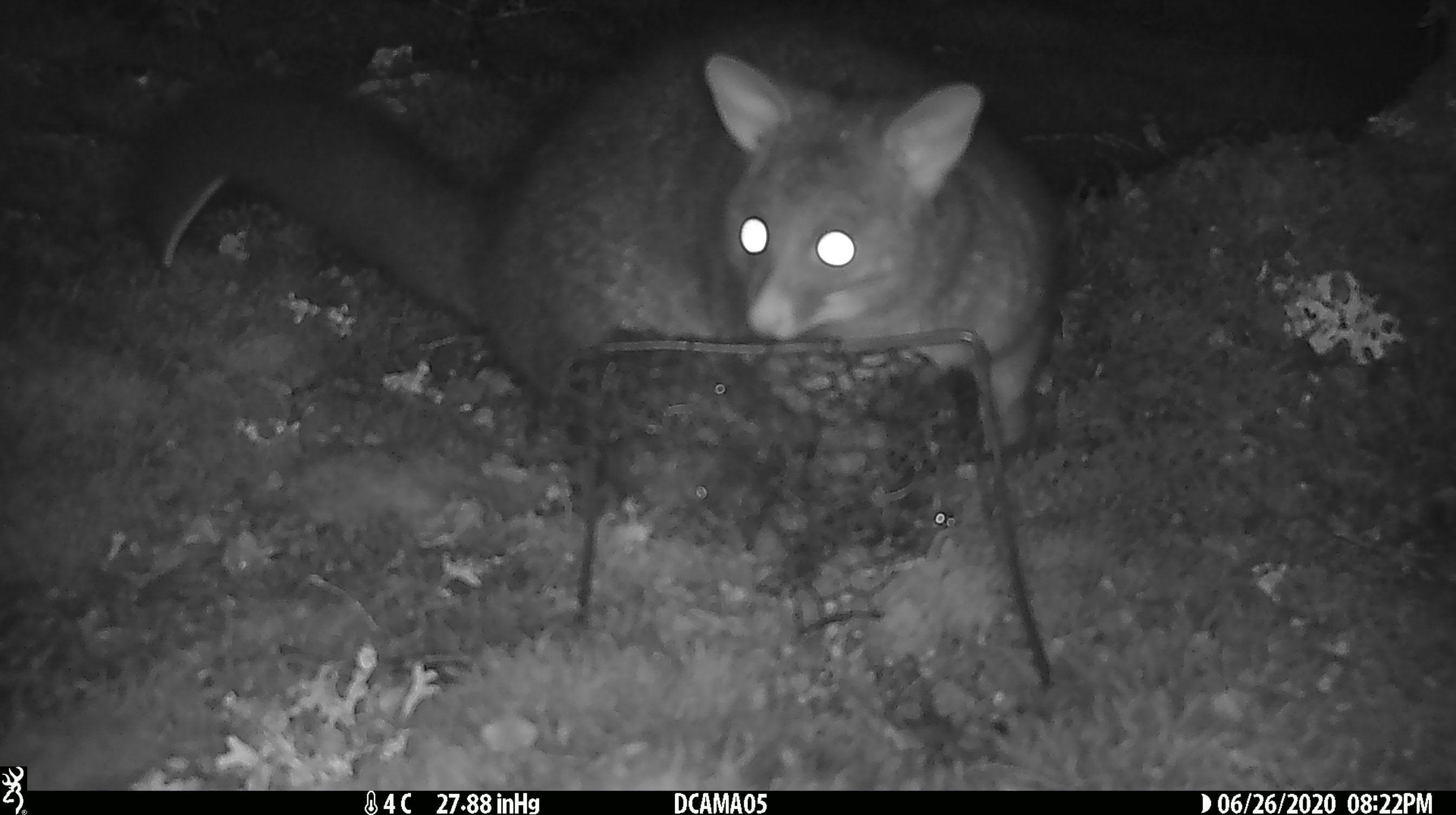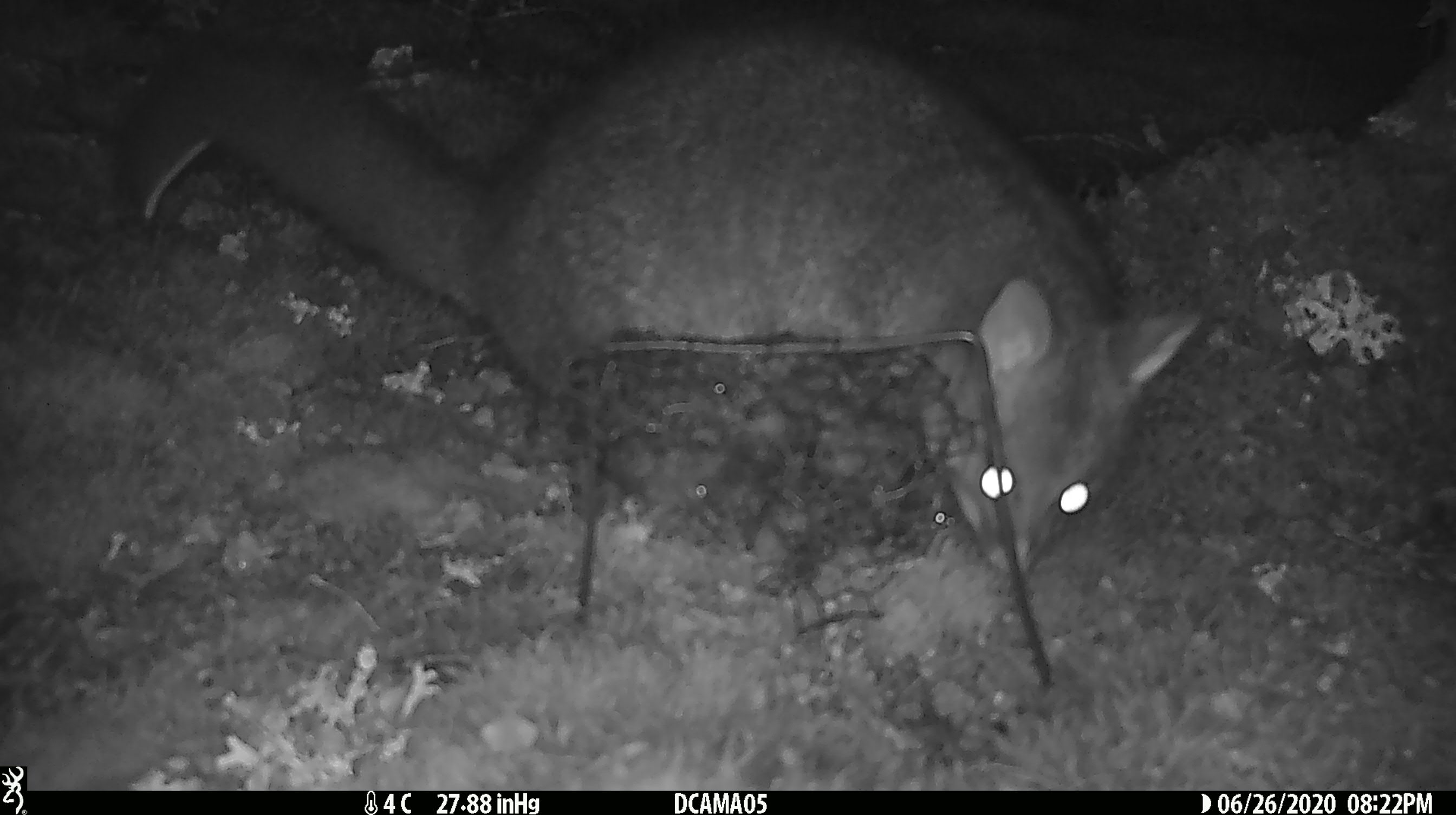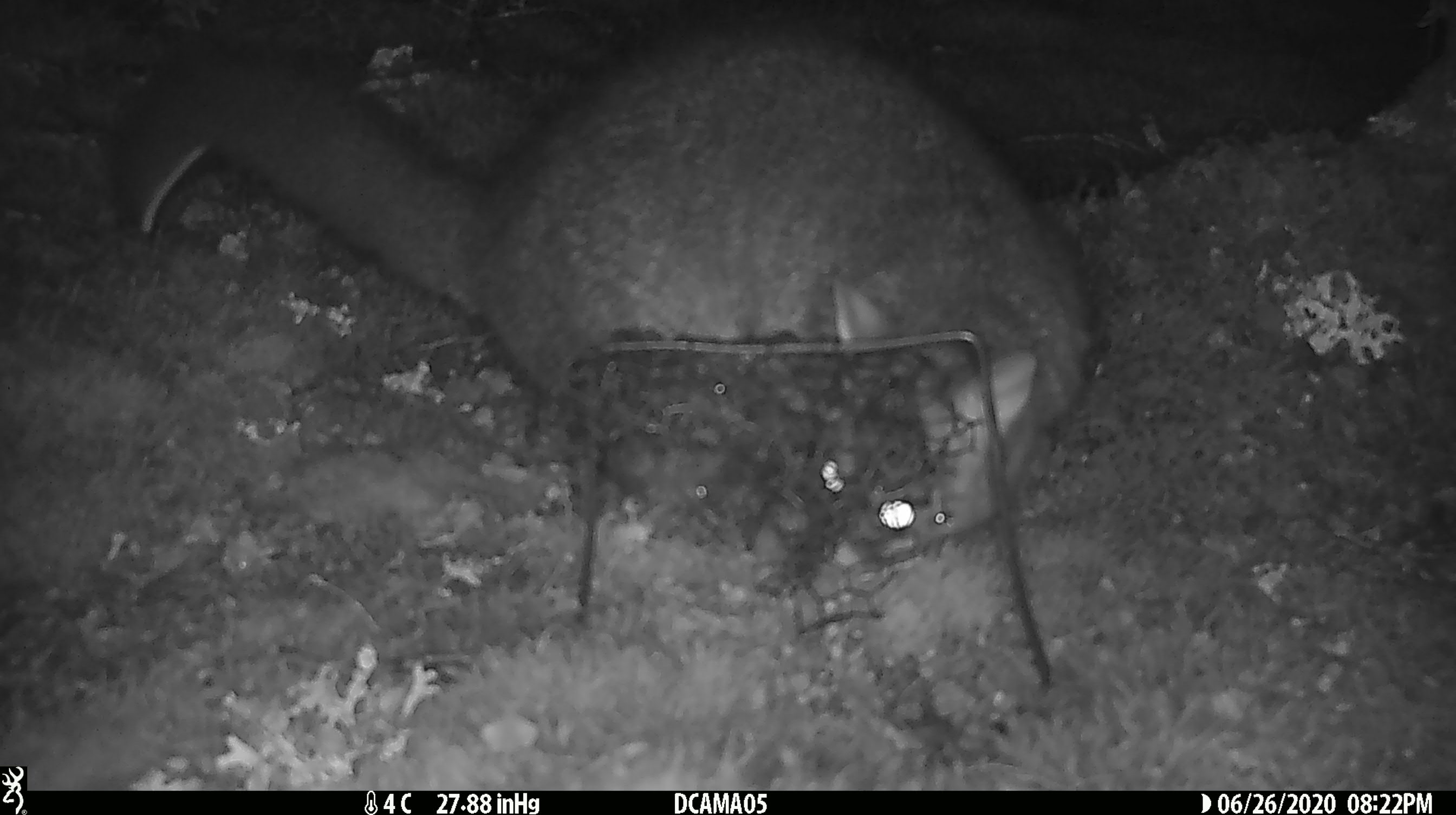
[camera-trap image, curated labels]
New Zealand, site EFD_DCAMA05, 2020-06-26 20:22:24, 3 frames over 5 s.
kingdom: Animalia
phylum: Chordata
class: Mammalia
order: Diprotodontia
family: Phalangeridae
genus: Trichosurus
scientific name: Trichosurus vulpecula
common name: common brushtail possum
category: possum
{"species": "possum (common brushtail possum) (Trichosurus vulpecula)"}